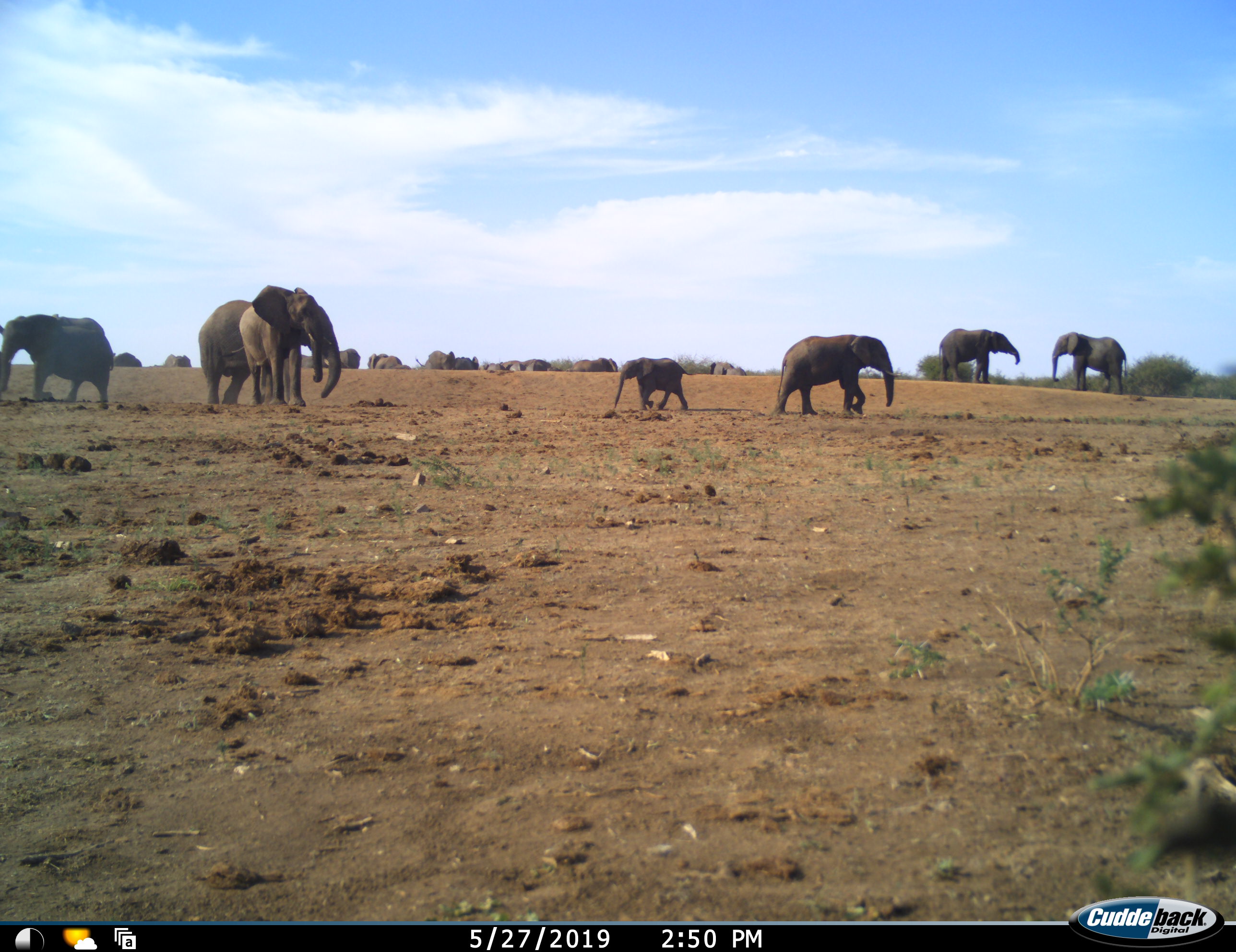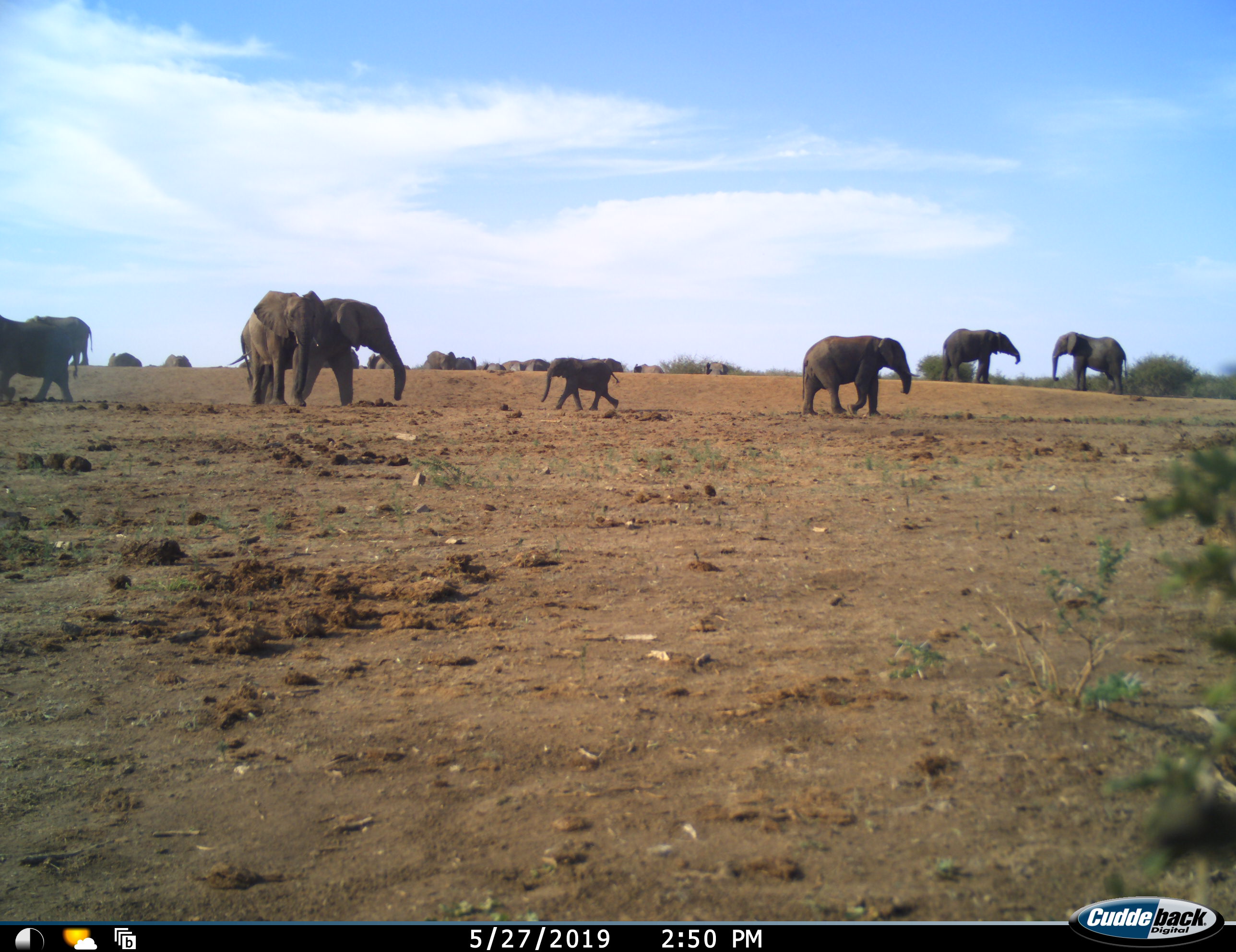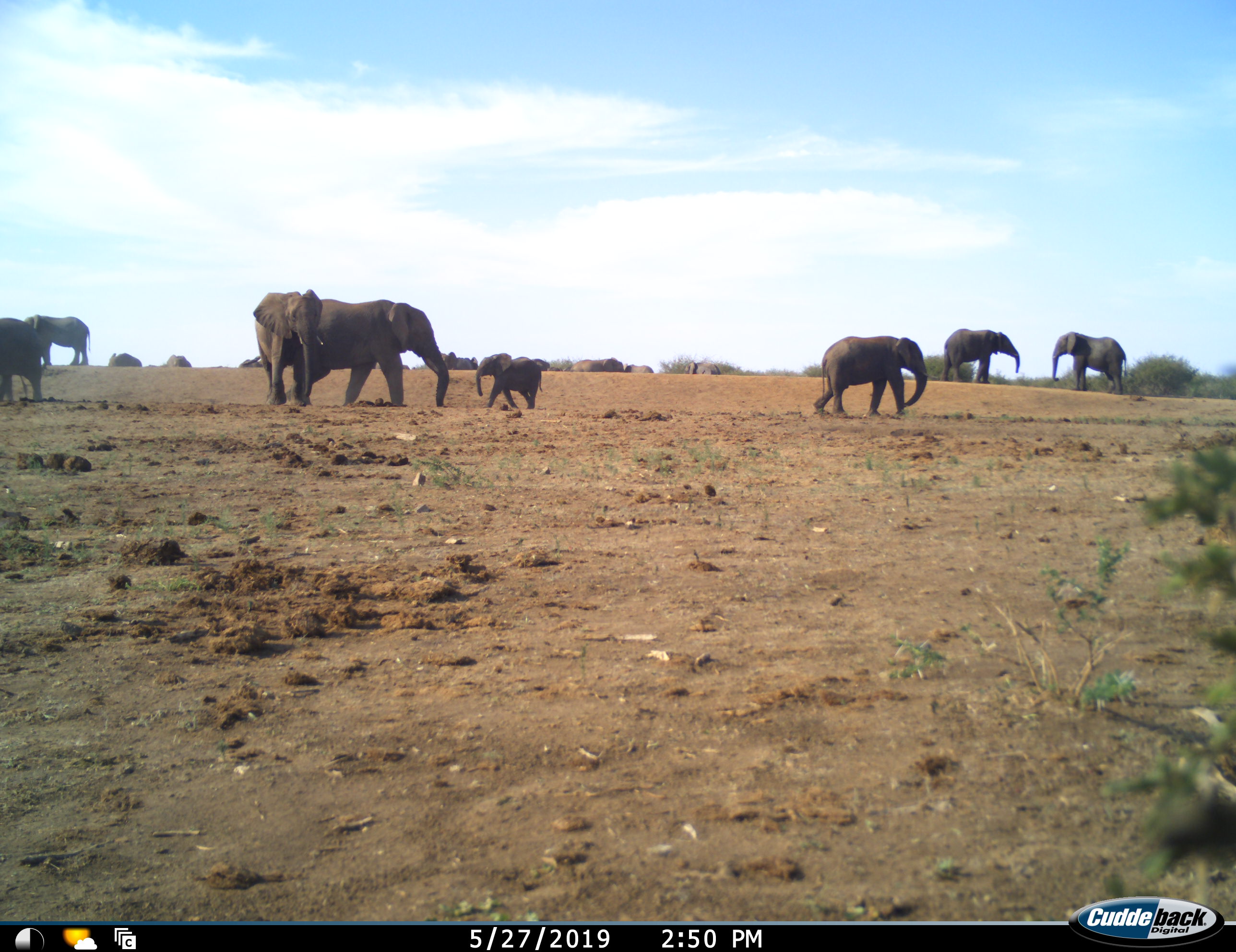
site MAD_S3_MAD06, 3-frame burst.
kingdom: Animalia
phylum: Chordata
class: Mammalia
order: Proboscidea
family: Elephantidae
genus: Loxodonta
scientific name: Loxodonta africana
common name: african bush elephant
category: elephant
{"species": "elephant (african bush elephant) (Loxodonta africana)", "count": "11-50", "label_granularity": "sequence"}